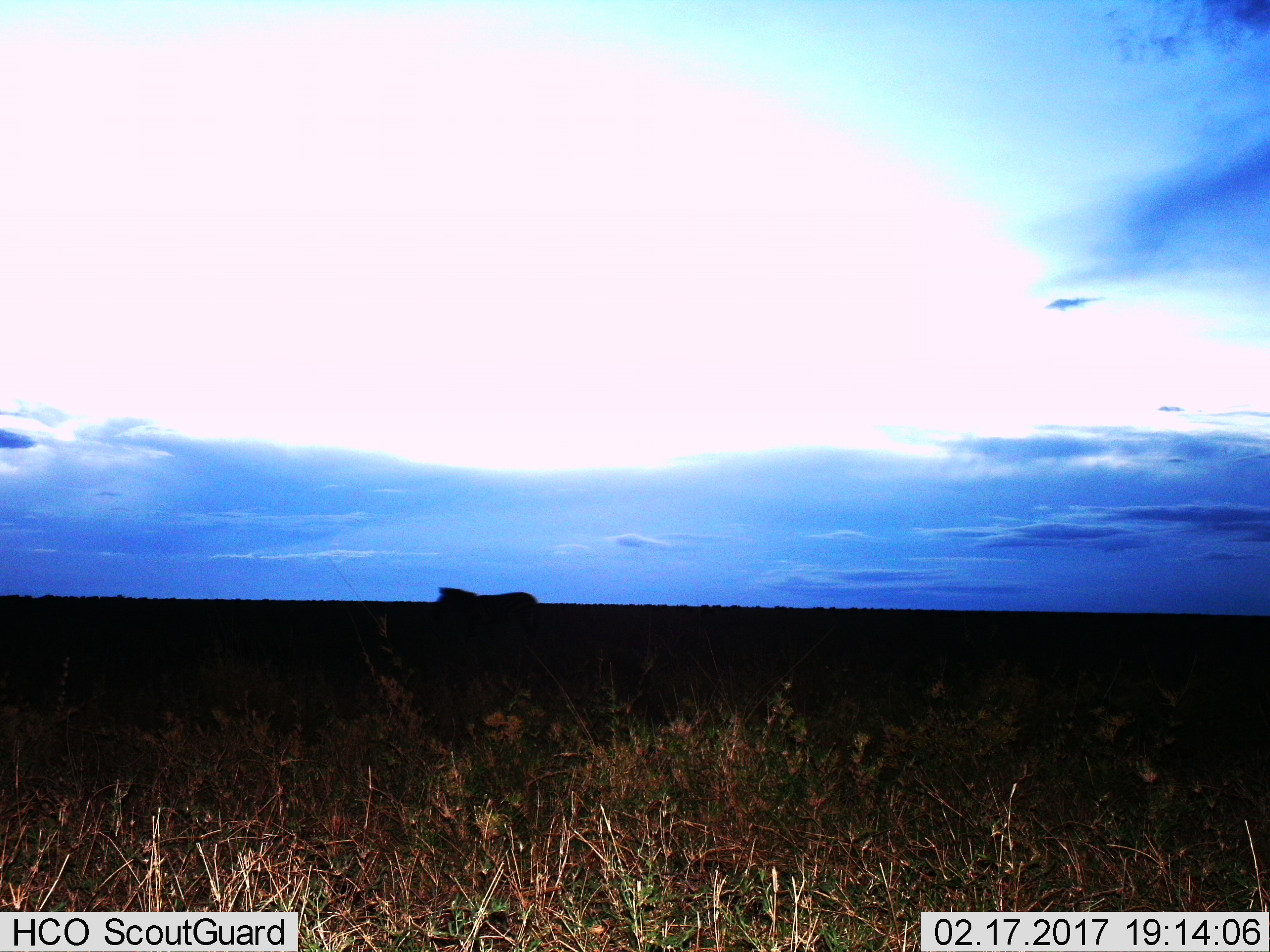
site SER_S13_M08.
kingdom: Animalia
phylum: Chordata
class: Mammalia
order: Perissodactyla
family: Equidae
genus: Equus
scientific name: Equus quagga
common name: plains zebra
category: zebraplains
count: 1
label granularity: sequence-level